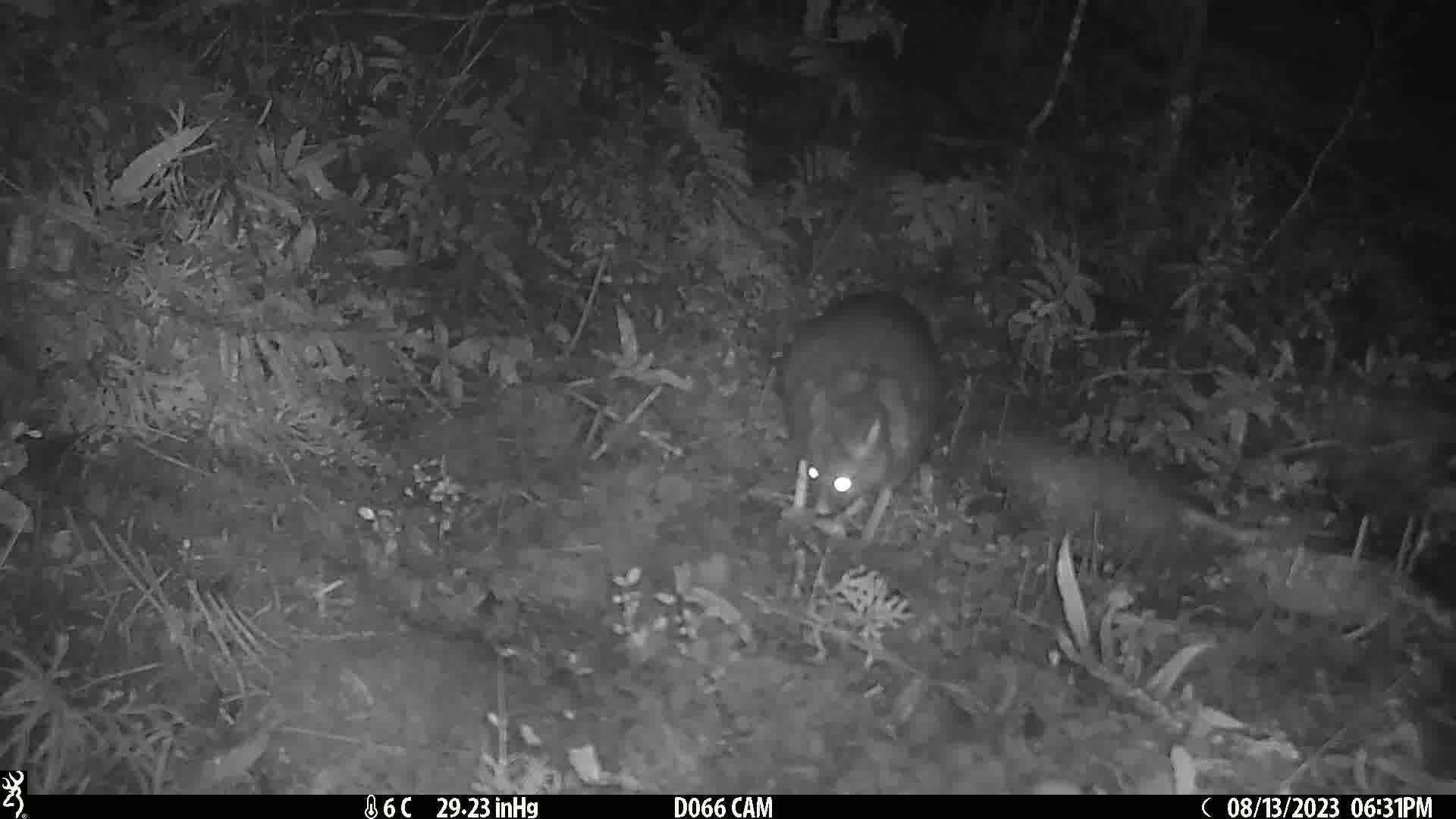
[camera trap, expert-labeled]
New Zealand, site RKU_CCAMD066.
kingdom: Animalia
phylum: Chordata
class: Mammalia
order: Diprotodontia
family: Phalangeridae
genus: Trichosurus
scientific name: Trichosurus vulpecula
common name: common brushtail possum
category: possum